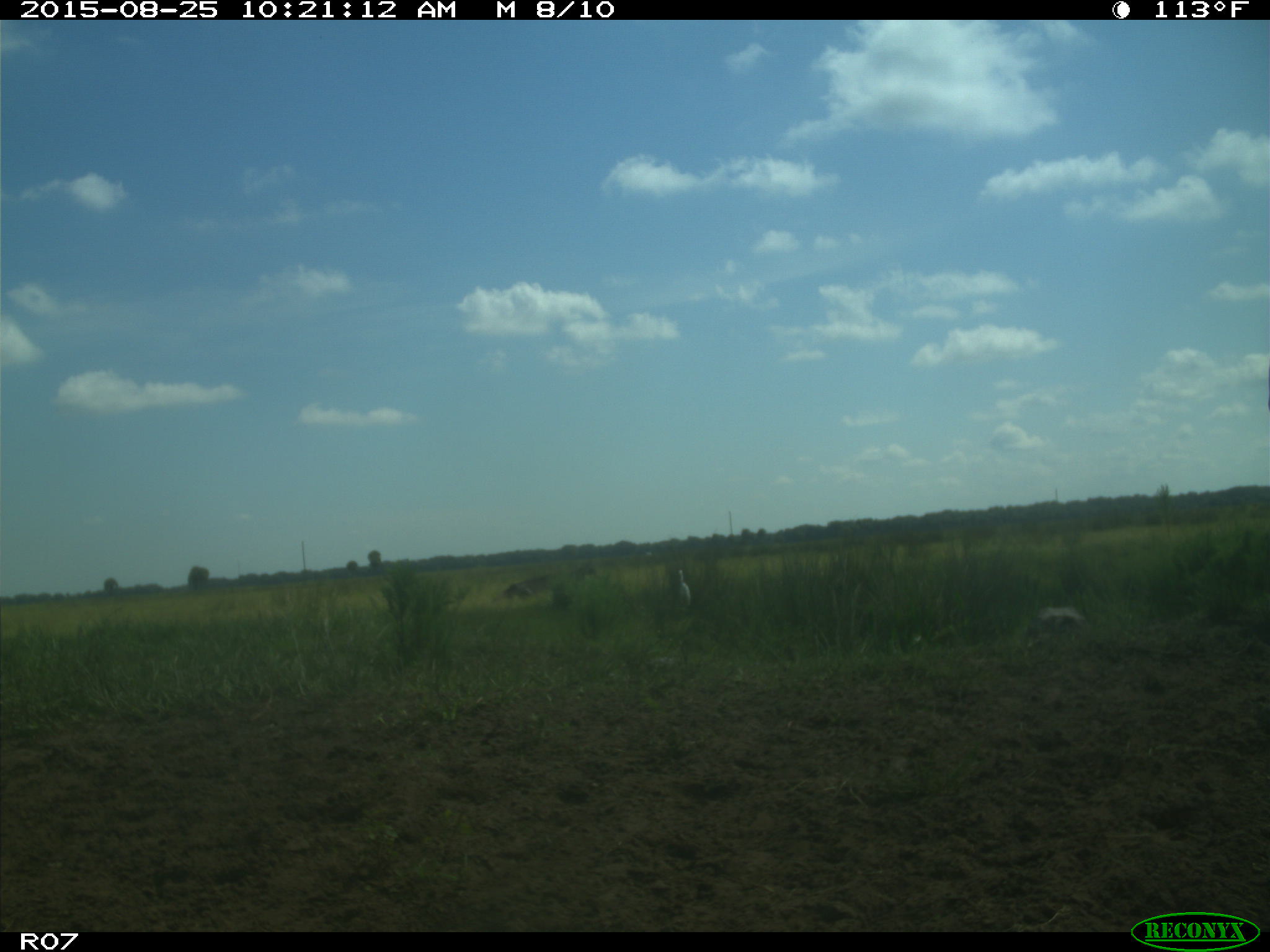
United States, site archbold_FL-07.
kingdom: Animalia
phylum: Chordata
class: Mammalia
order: Artiodactyla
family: Bovidae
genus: Bos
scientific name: Bos taurus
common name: domestic cow